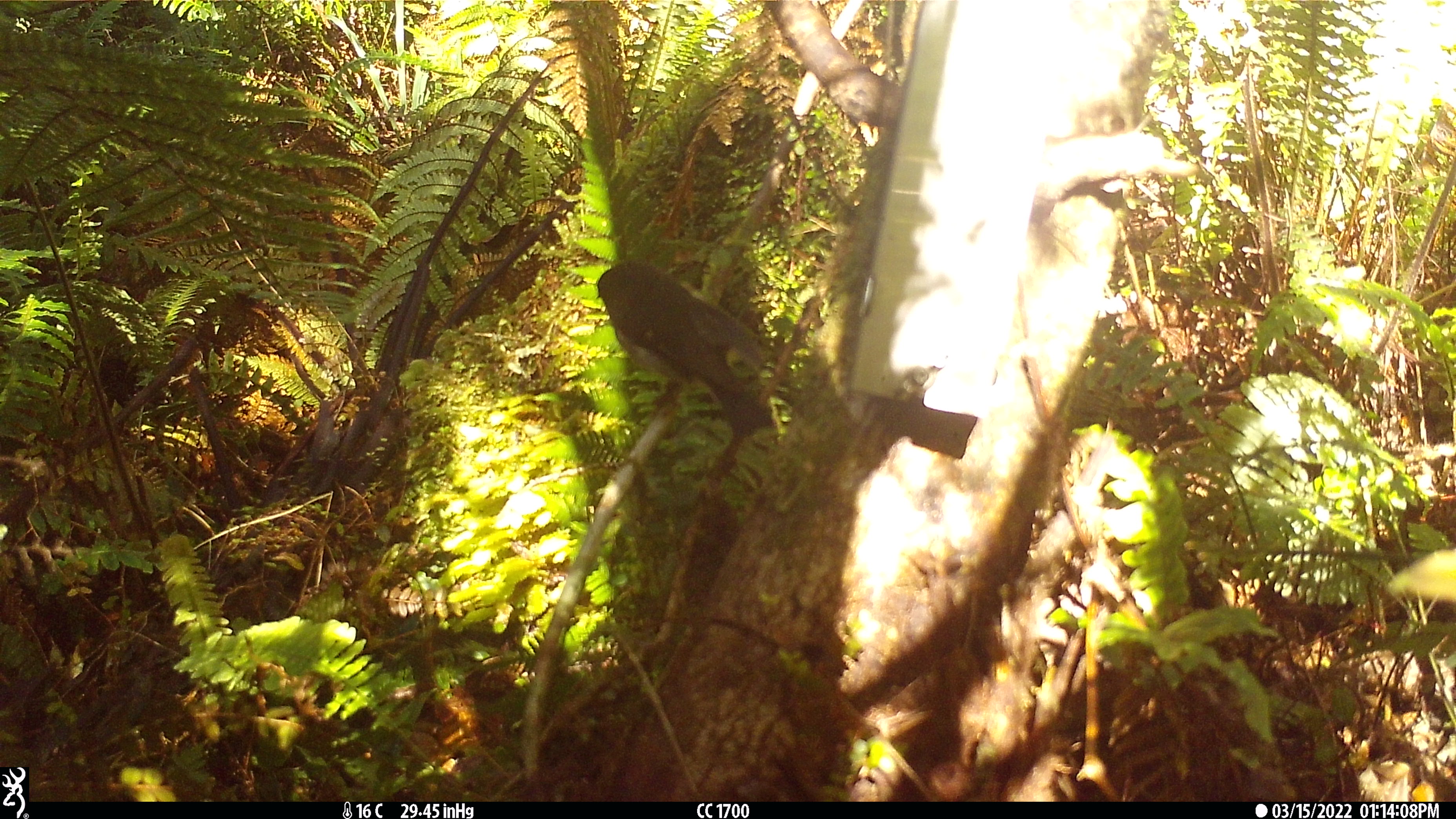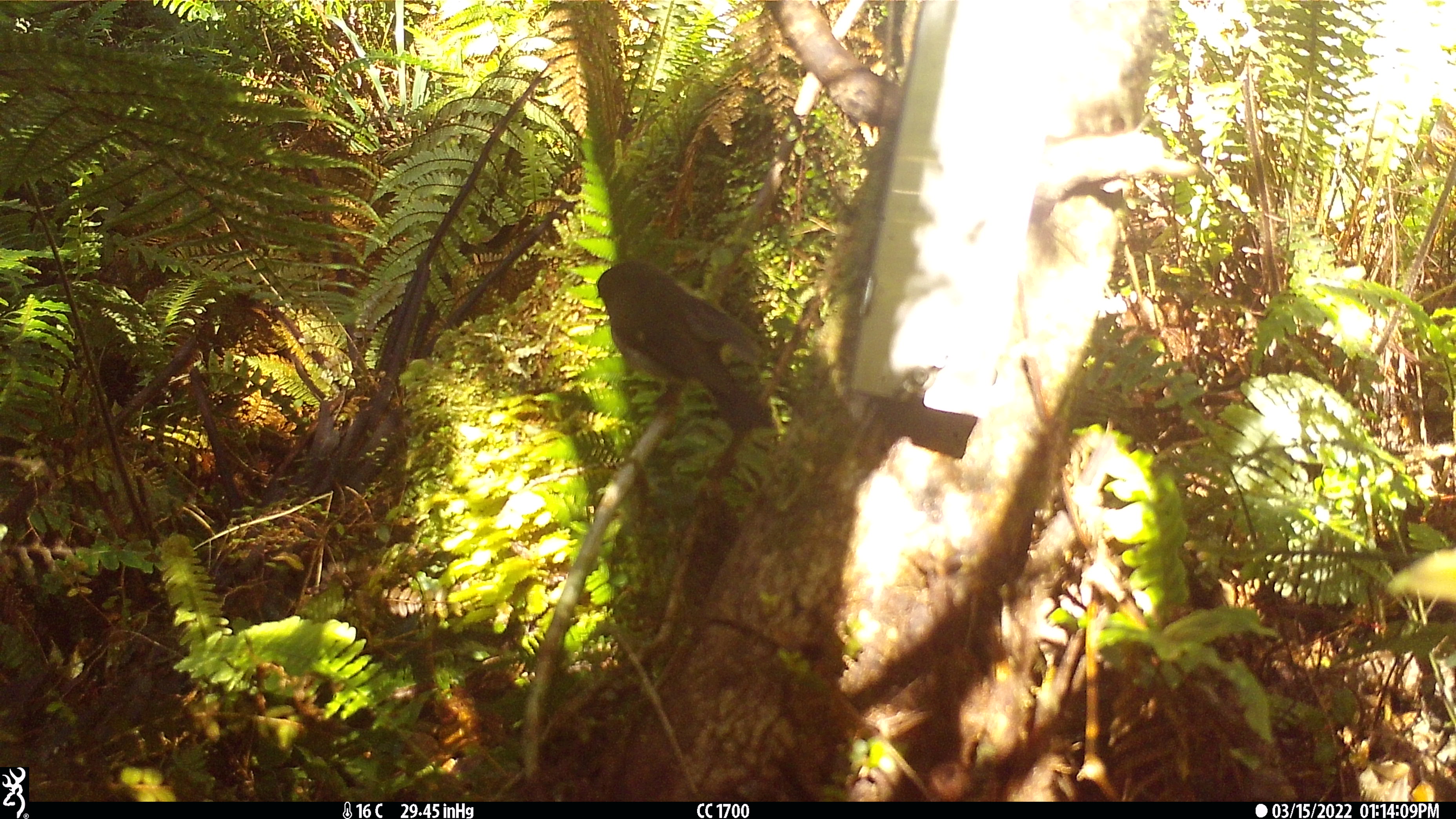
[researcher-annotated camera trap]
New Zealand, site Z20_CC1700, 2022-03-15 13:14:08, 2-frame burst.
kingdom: Animalia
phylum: Chordata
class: Aves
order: Passeriformes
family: Petroicidae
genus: Petroica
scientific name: Petroica macrocephala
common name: tomtit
Tomtit (Petroica macrocephala).